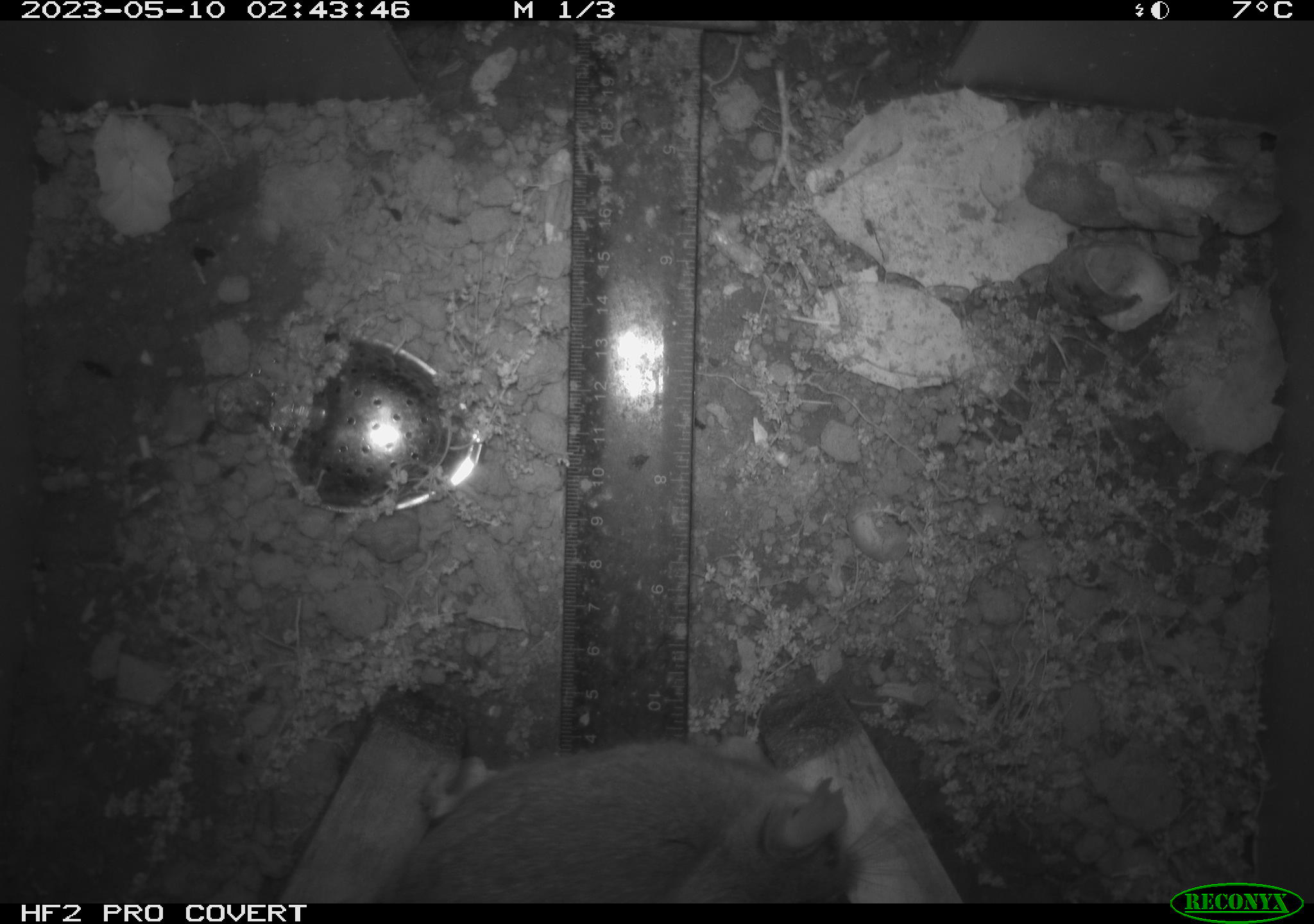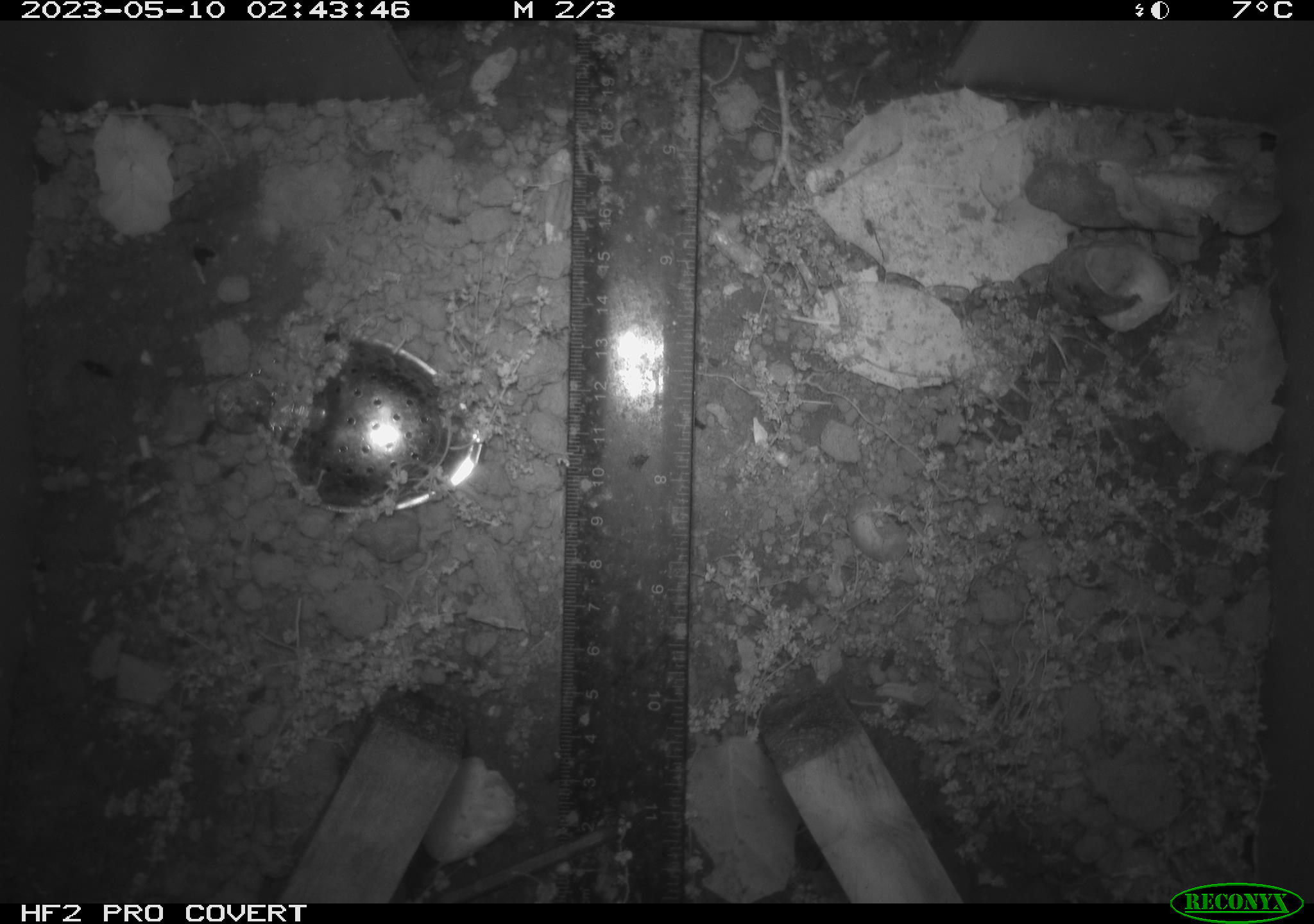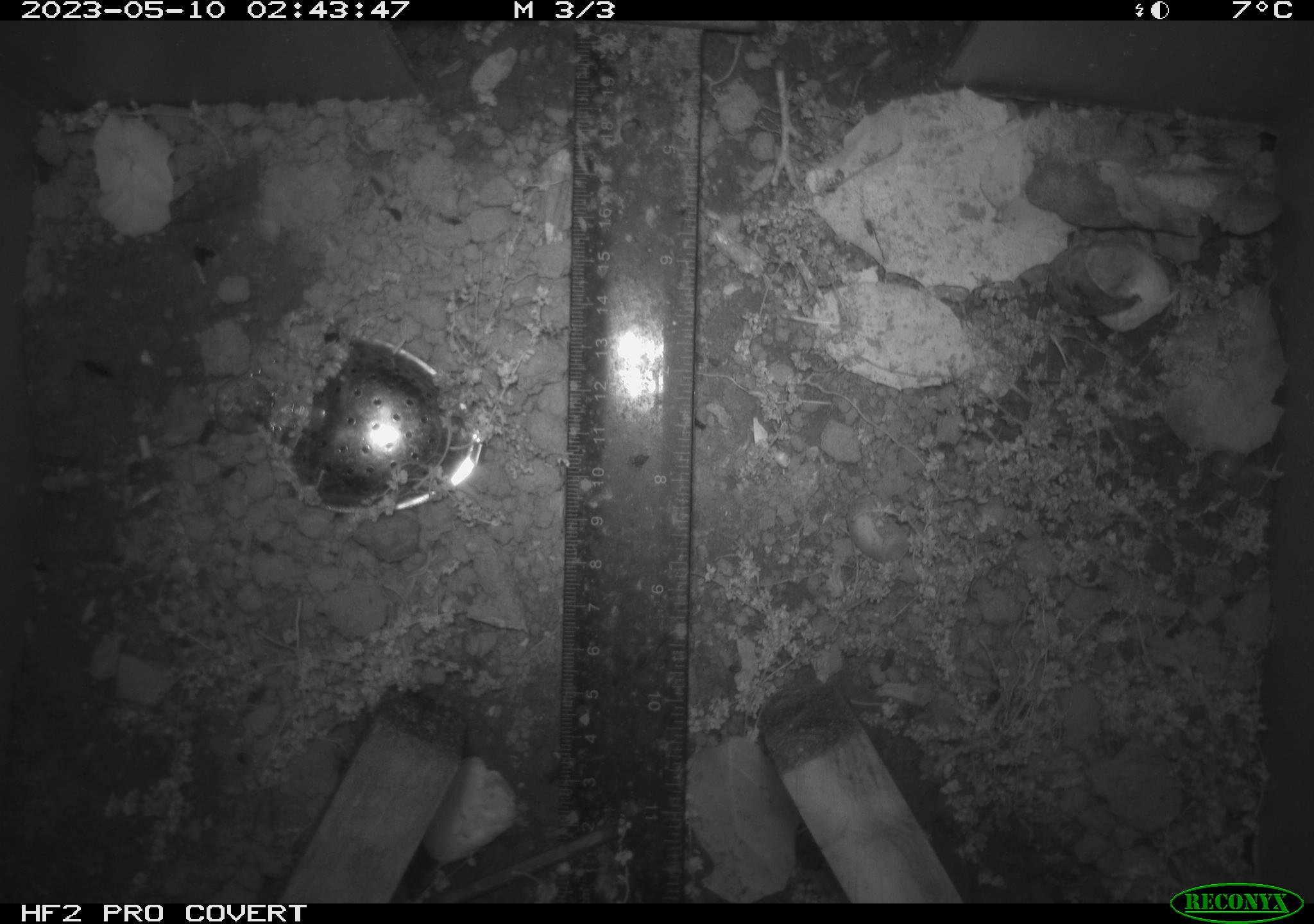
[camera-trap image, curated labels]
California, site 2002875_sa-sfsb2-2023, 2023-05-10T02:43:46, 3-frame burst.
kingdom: Animalia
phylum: Chordata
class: Mammalia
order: Rodentia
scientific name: Rodentia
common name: mouse species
Mouse species (Rodentia).